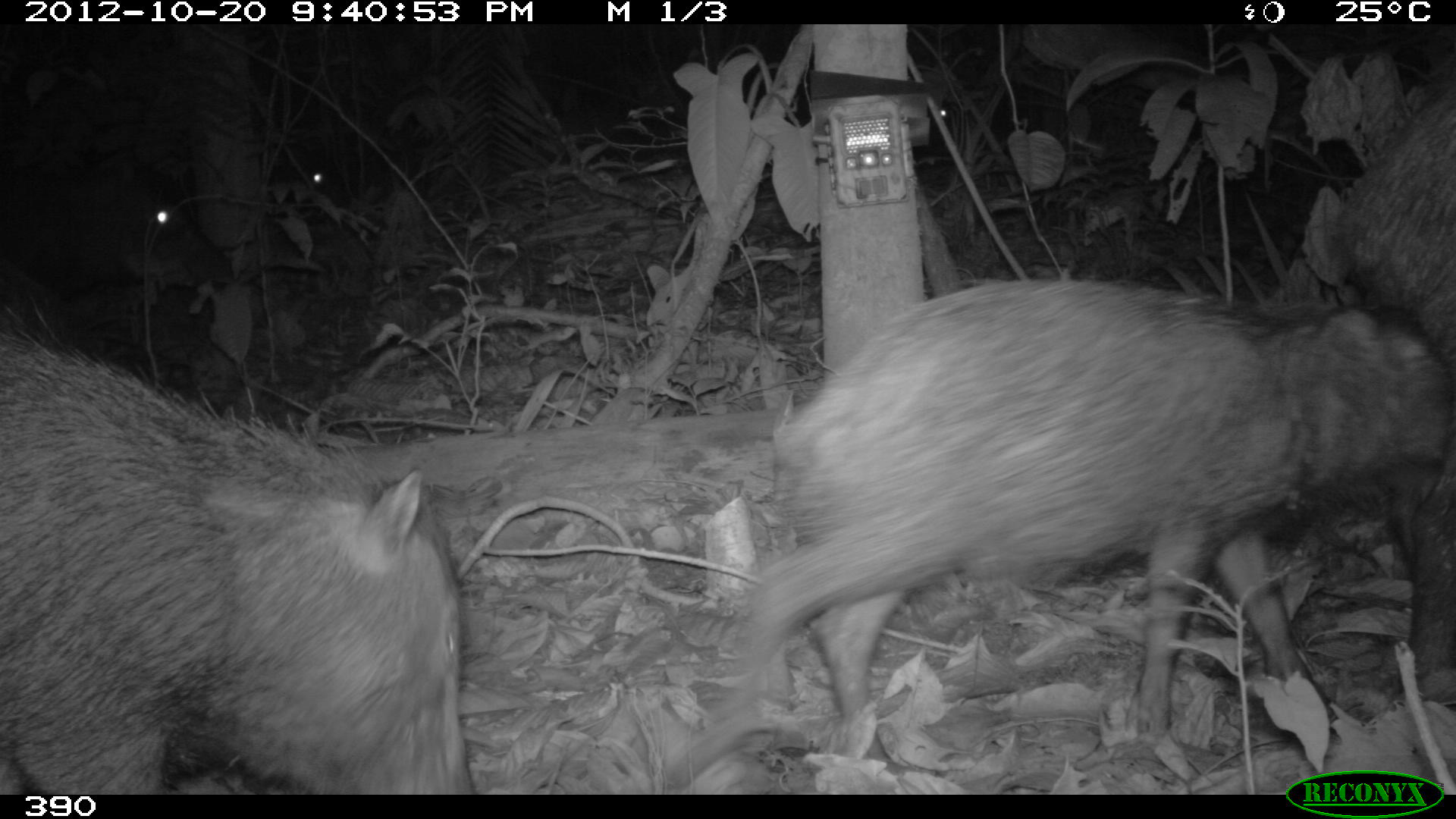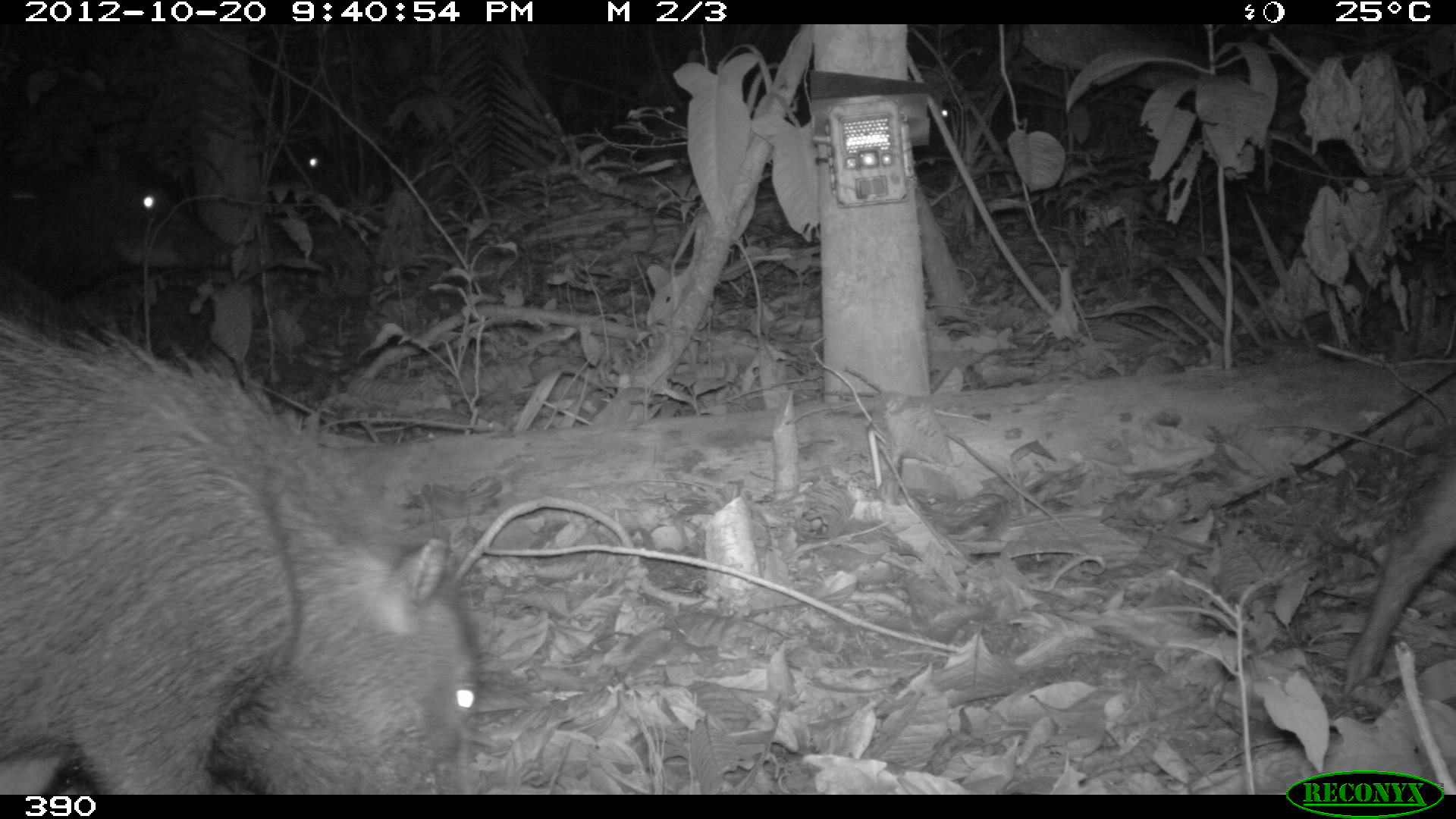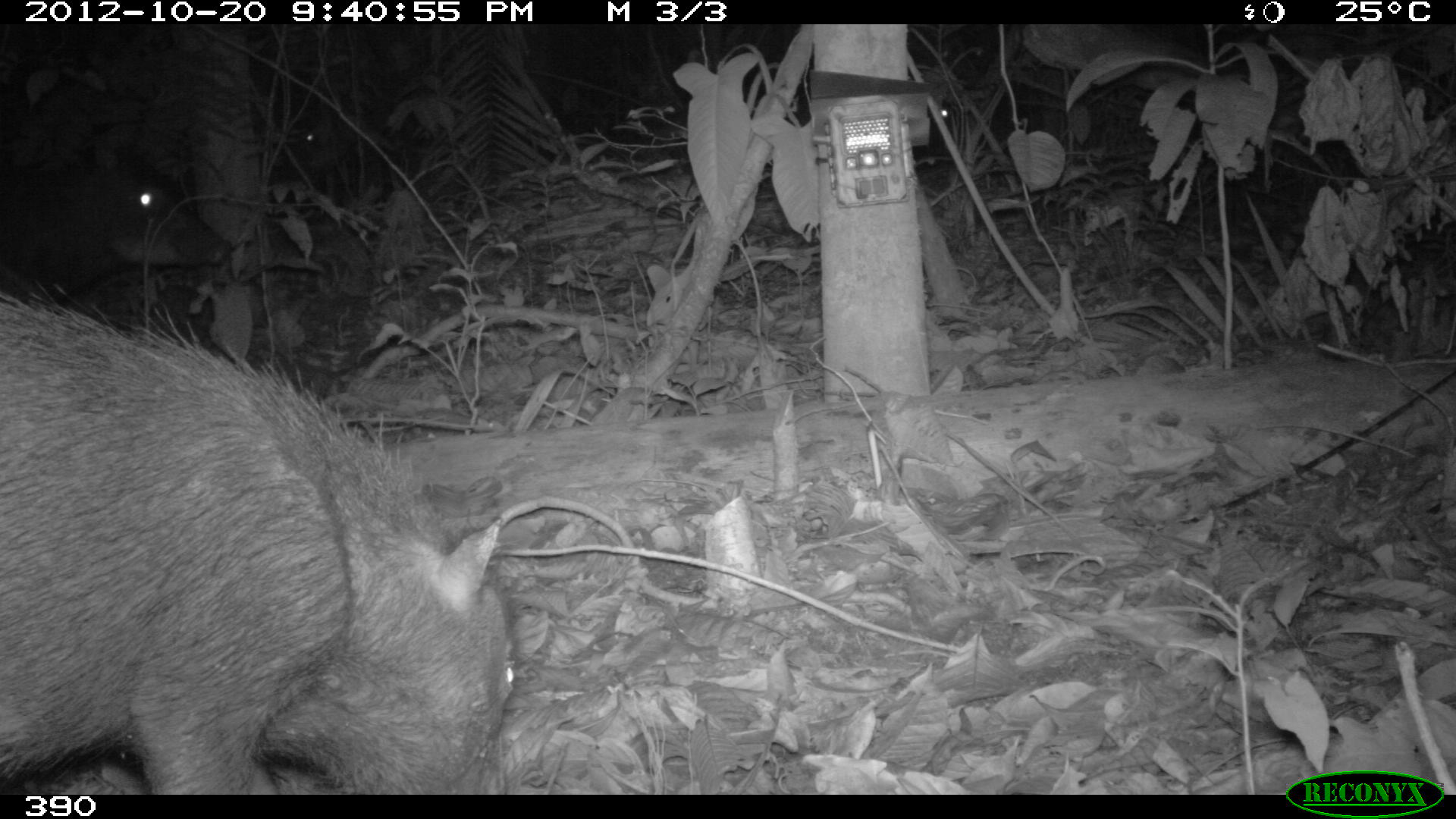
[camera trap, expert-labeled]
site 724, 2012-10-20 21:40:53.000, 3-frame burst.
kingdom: Animalia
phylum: Chordata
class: Mammalia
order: Artiodactyla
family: Tayassuidae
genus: Tayassu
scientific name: Tayassu pecari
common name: white-lipped peccary